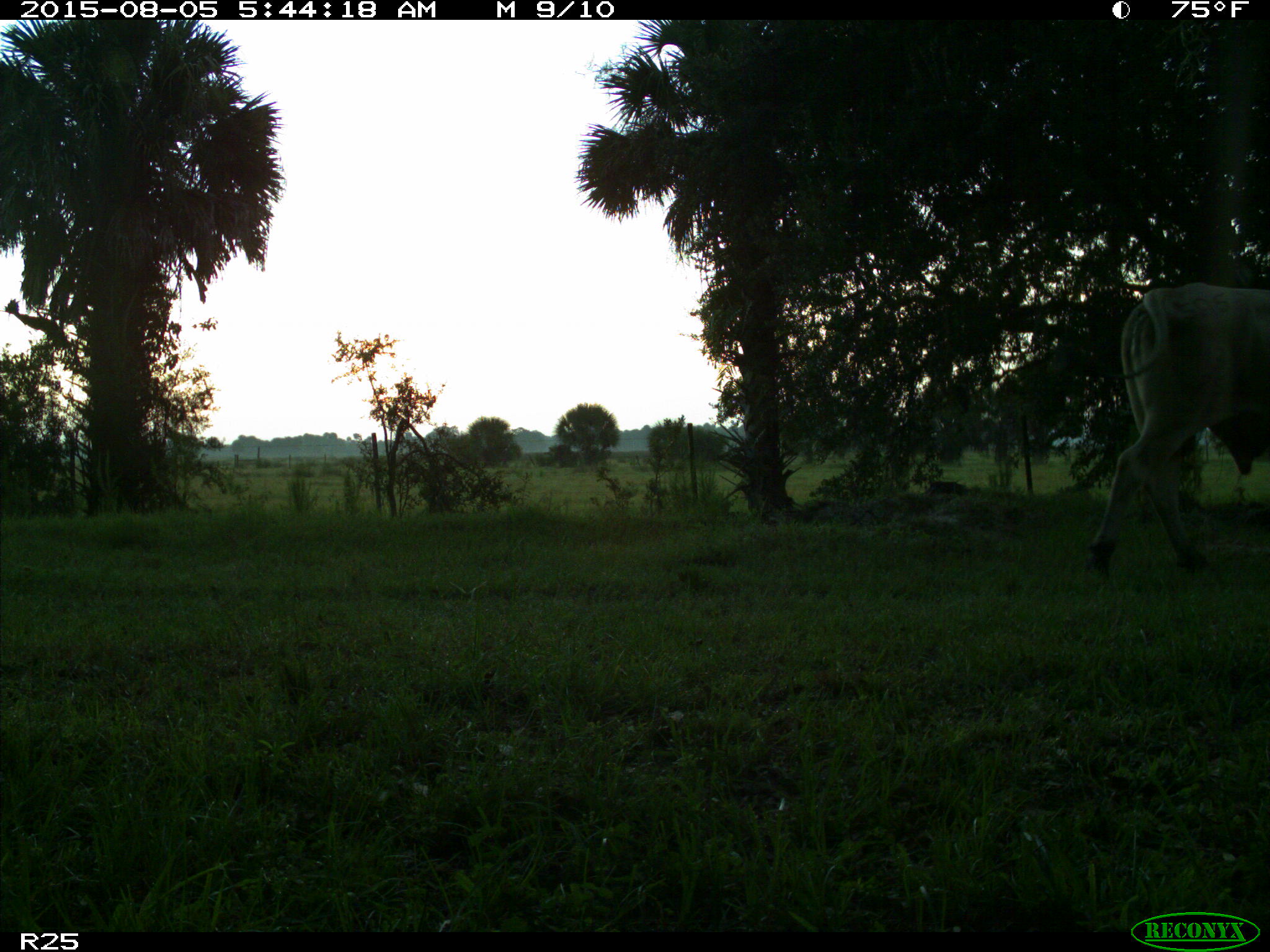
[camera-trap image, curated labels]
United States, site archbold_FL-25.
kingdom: Animalia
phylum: Chordata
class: Mammalia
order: Artiodactyla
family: Bovidae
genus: Bos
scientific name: Bos taurus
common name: domestic cow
Bos taurus (domestic cow).